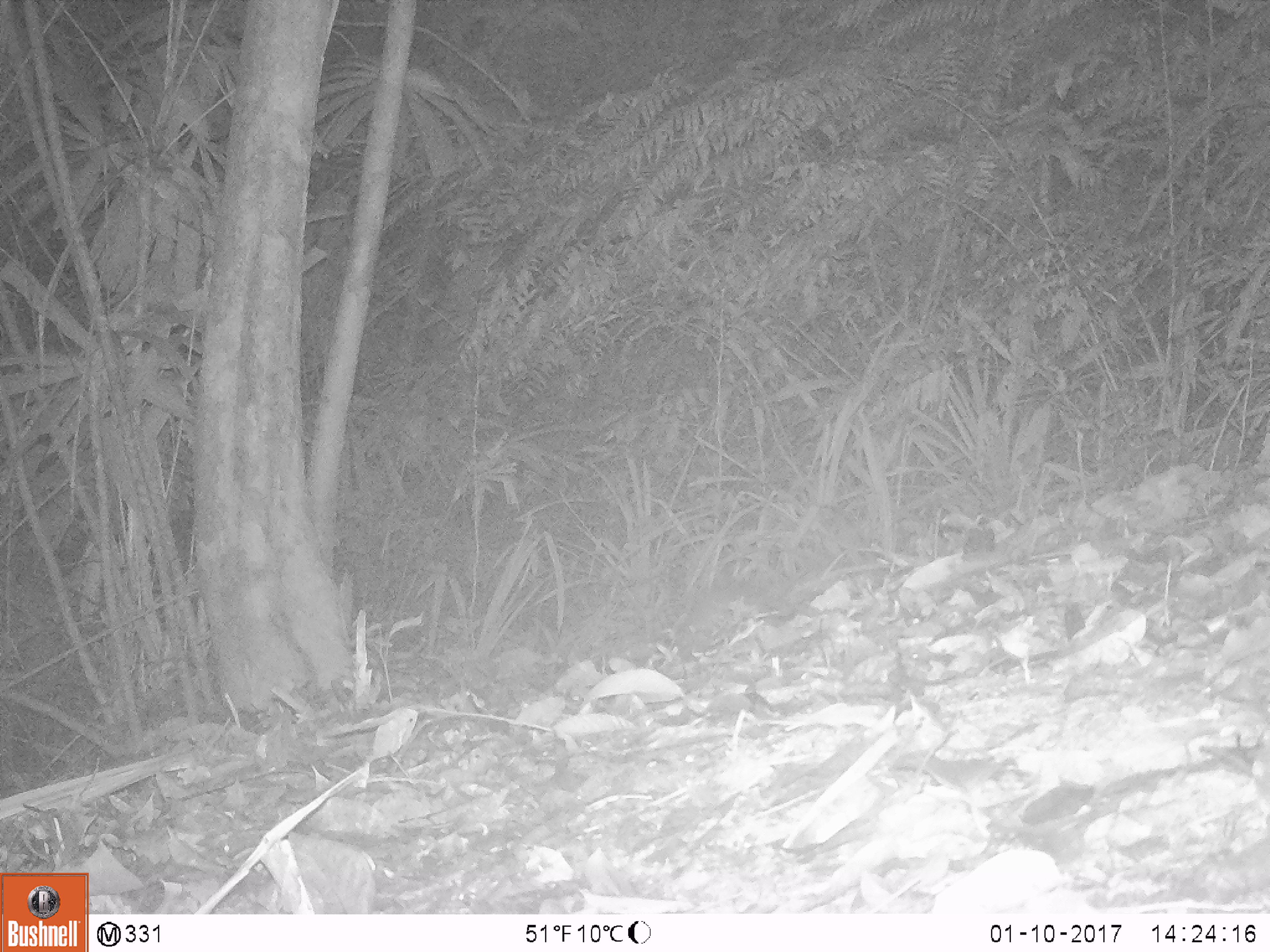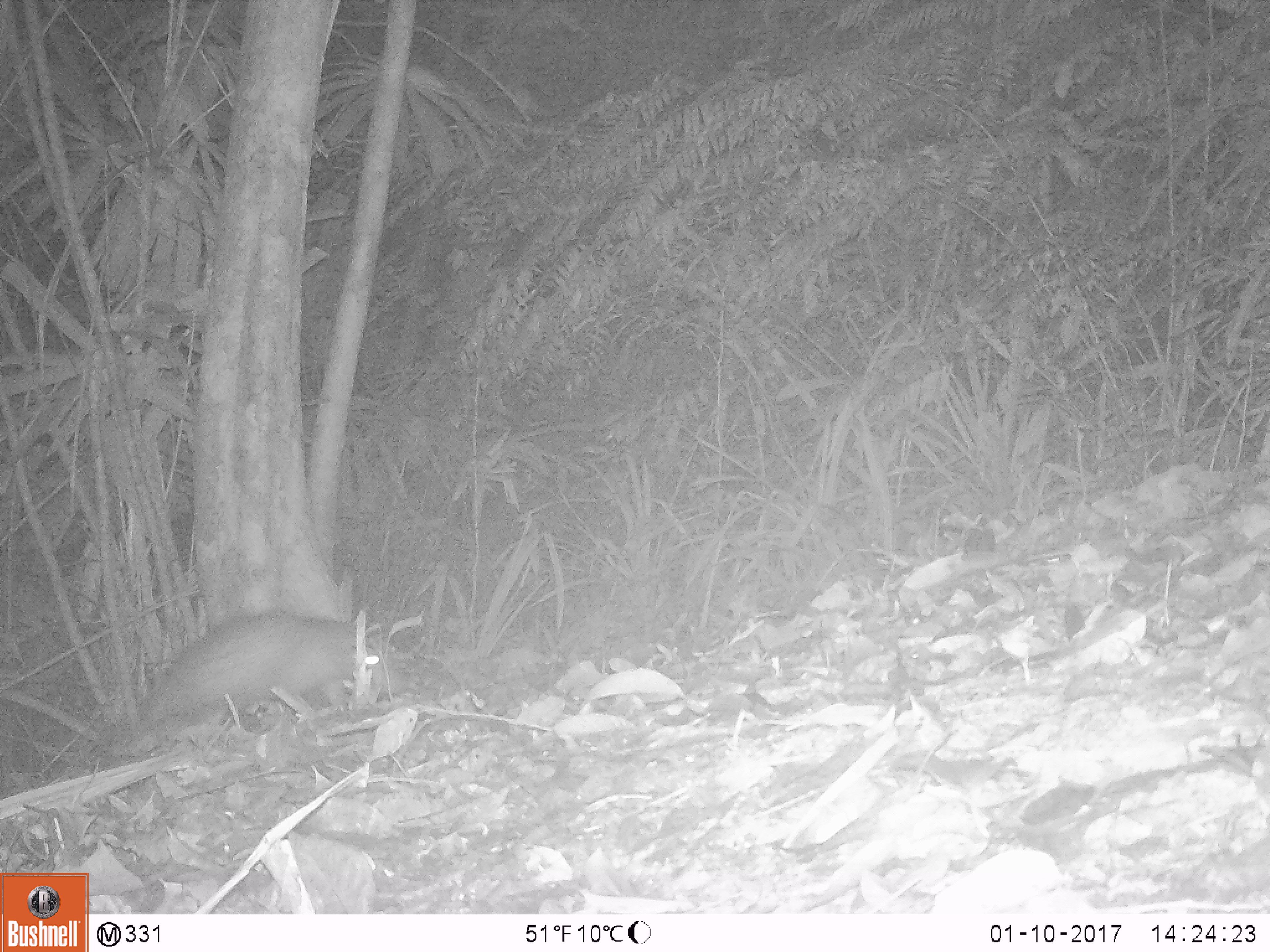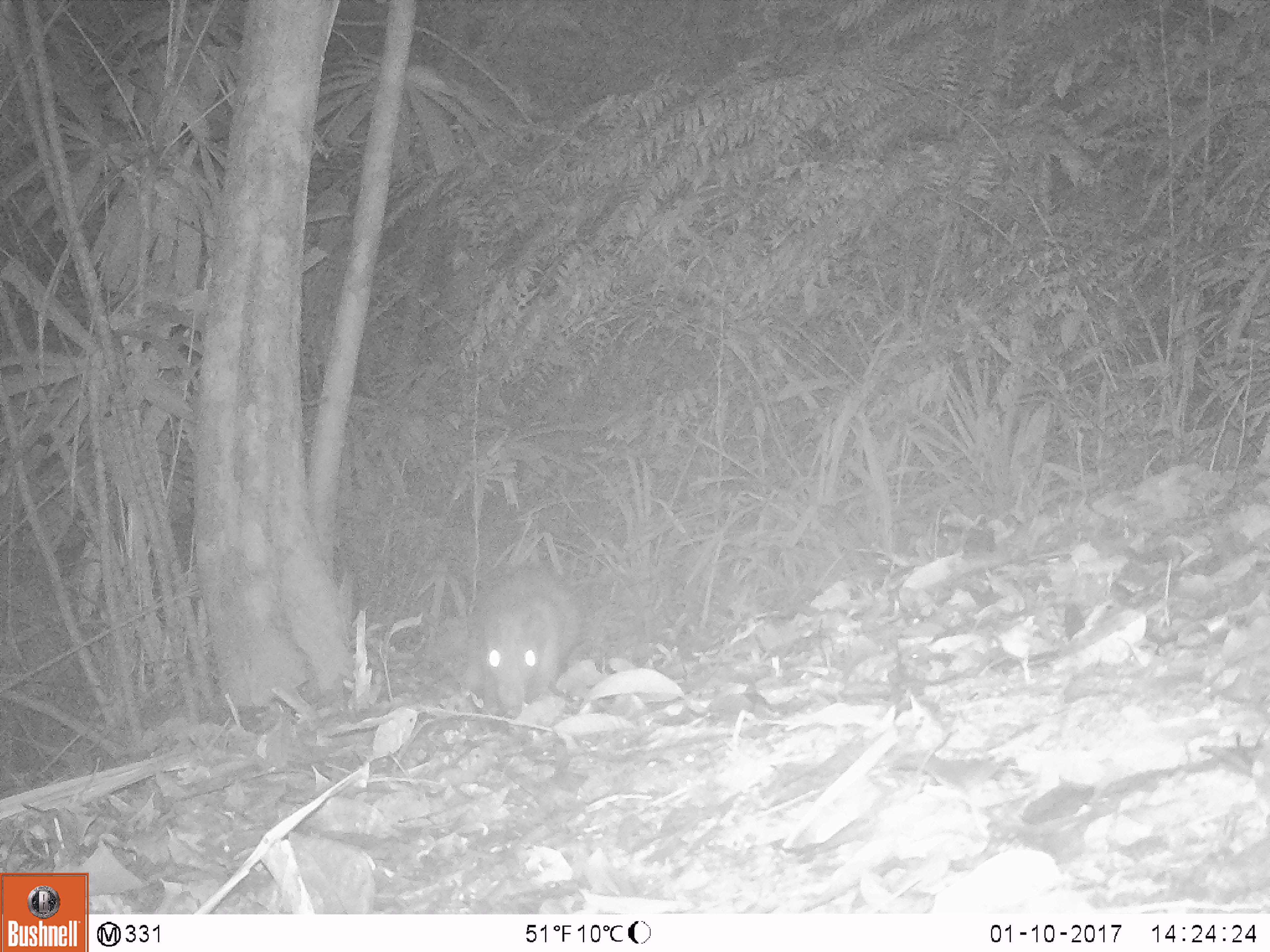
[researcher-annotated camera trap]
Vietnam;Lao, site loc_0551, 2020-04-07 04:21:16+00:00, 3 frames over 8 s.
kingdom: Animalia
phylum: Chordata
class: Mammalia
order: Rodentia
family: Hystricidae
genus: Atherurus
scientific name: Atherurus macrourus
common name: asiatic brush-tailed porcupine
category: asiatic brush tailed porcupine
Asiatic brush tailed porcupine (asiatic brush-tailed porcupine) (Atherurus macrourus). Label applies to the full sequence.